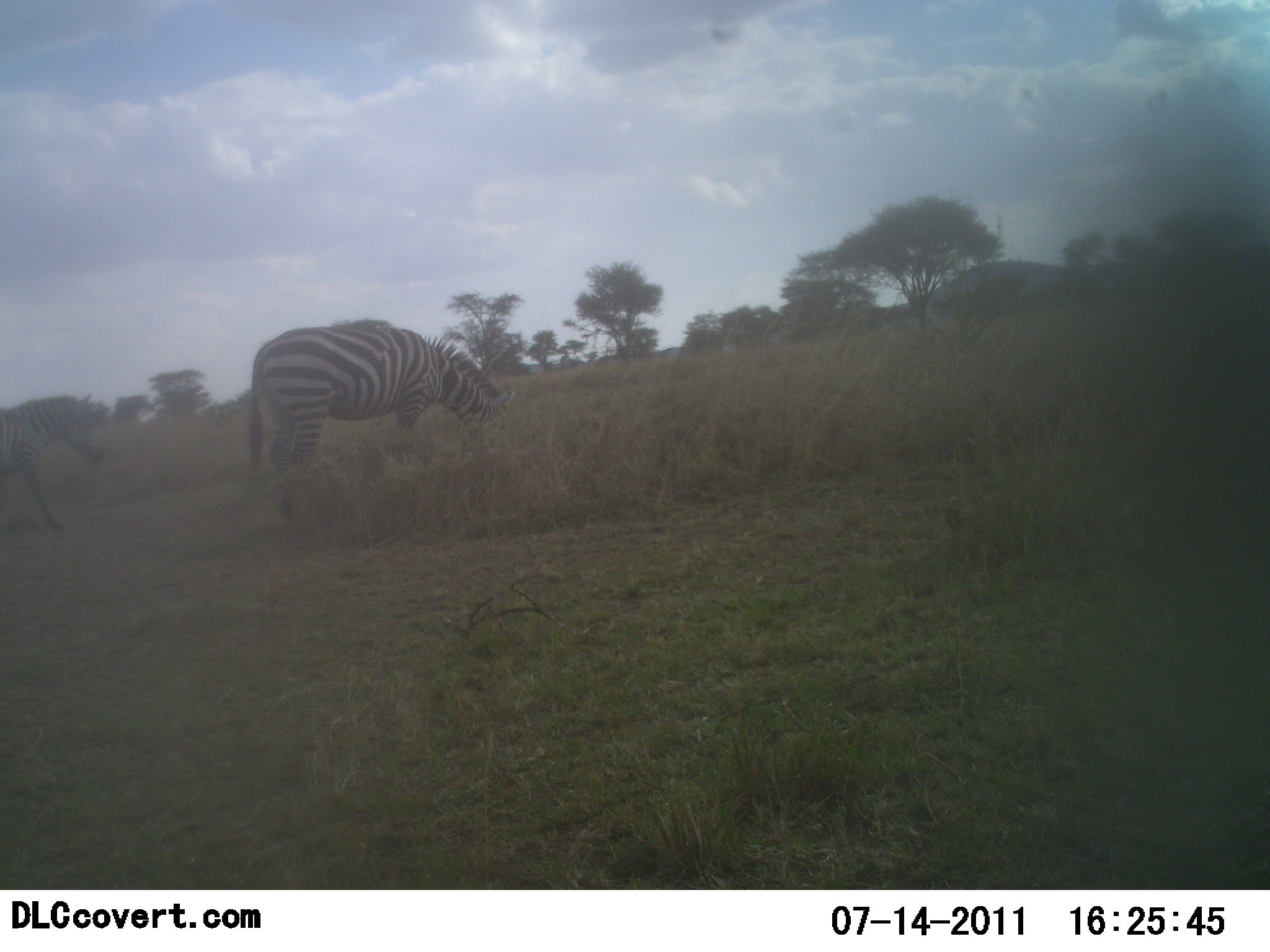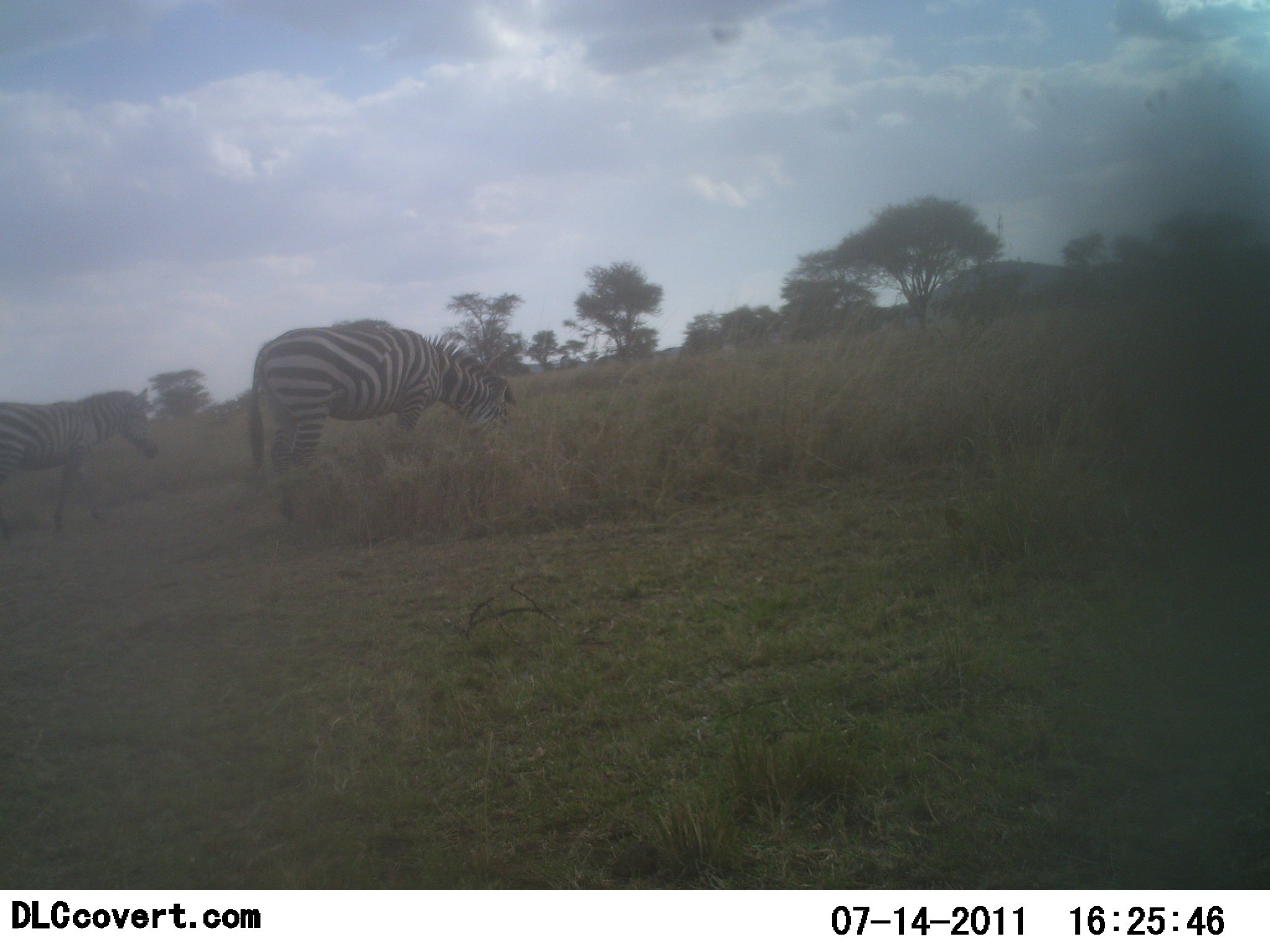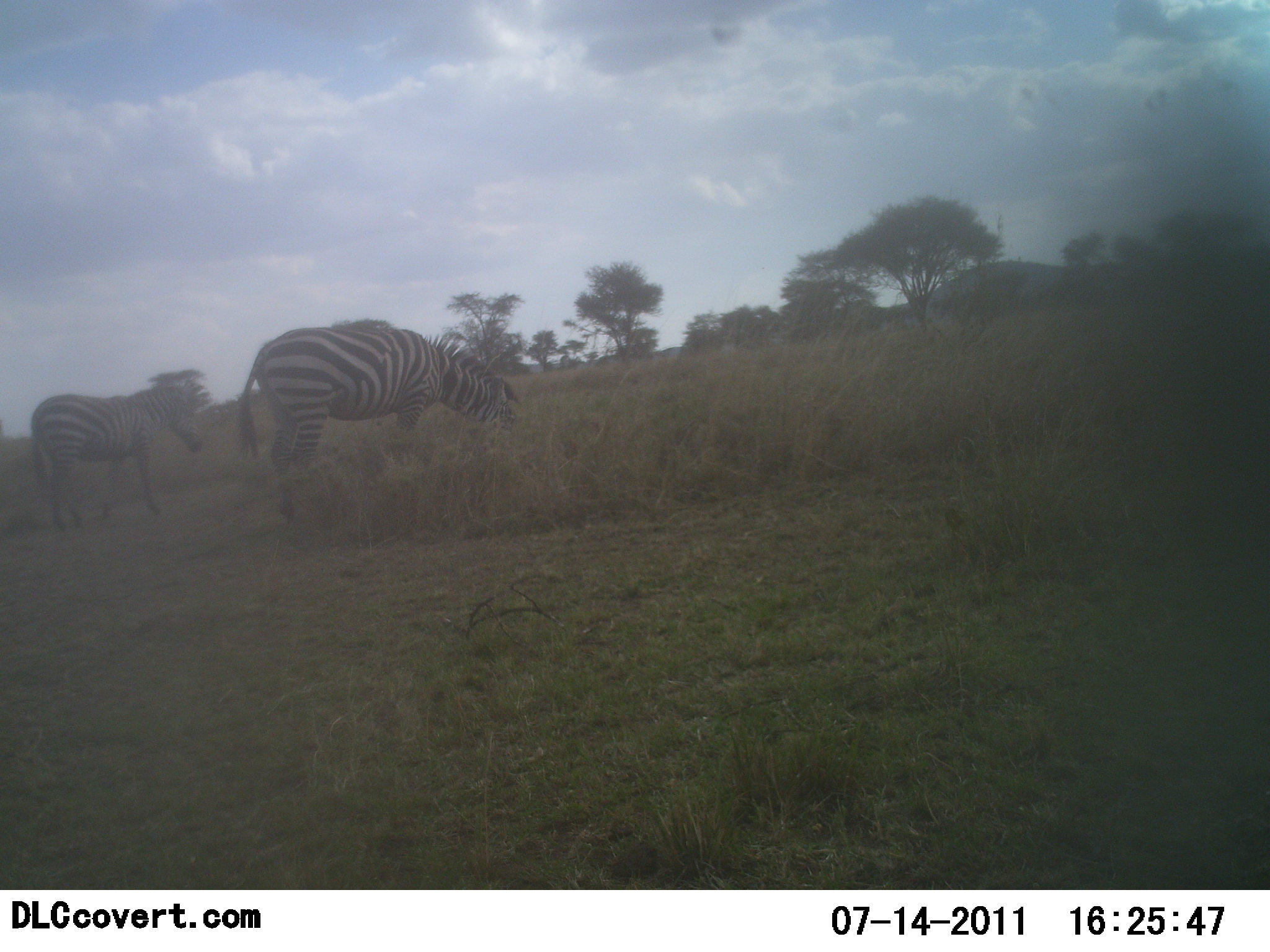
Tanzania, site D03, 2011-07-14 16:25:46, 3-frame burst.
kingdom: Animalia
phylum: Chordata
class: Mammalia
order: Perissodactyla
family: Equidae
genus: Equus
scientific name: Equus quagga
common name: plains zebra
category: zebra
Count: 2.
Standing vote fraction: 14%.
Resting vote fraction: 7%.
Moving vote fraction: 79%.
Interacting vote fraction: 0%.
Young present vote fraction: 0%.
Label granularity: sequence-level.